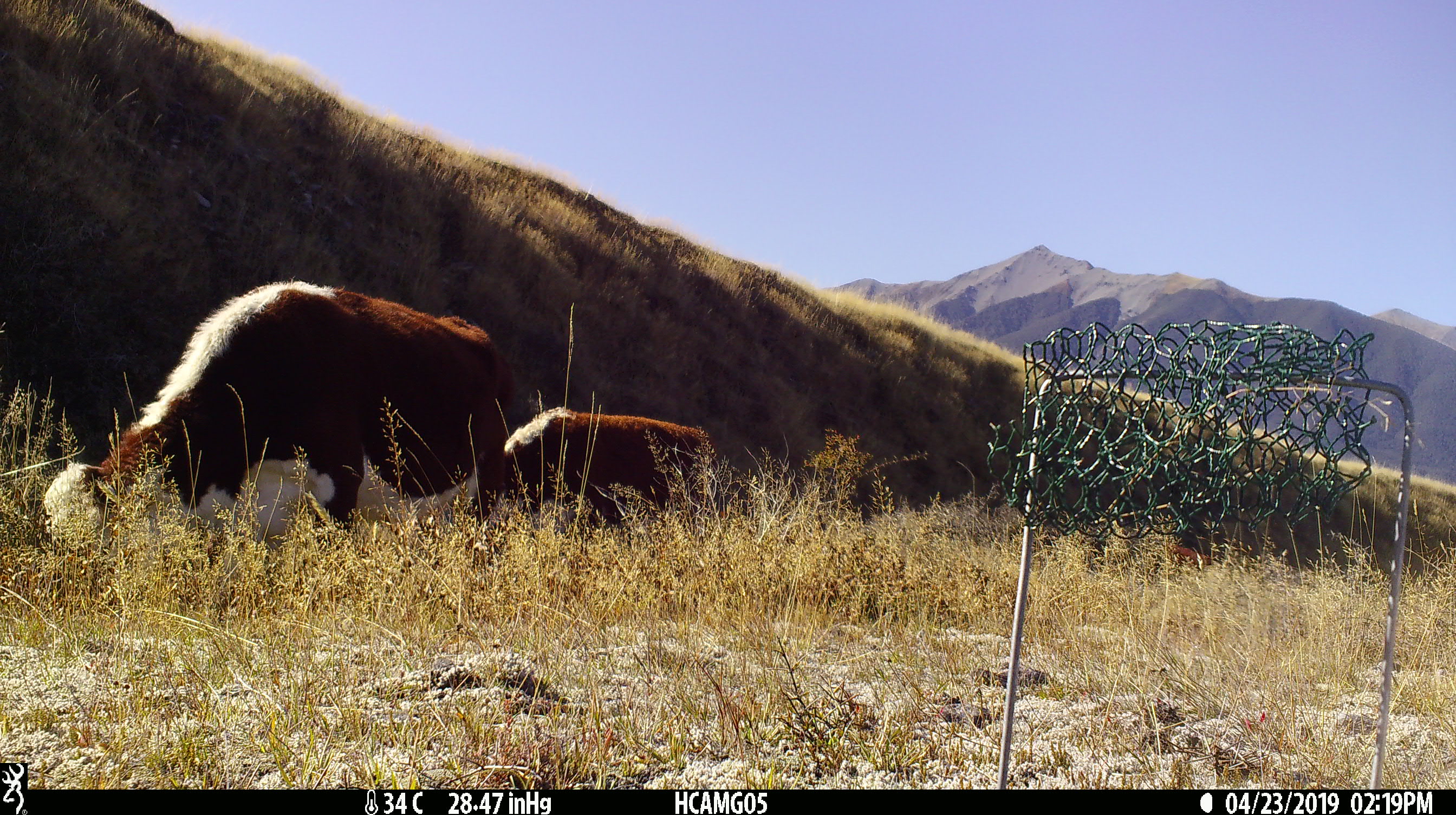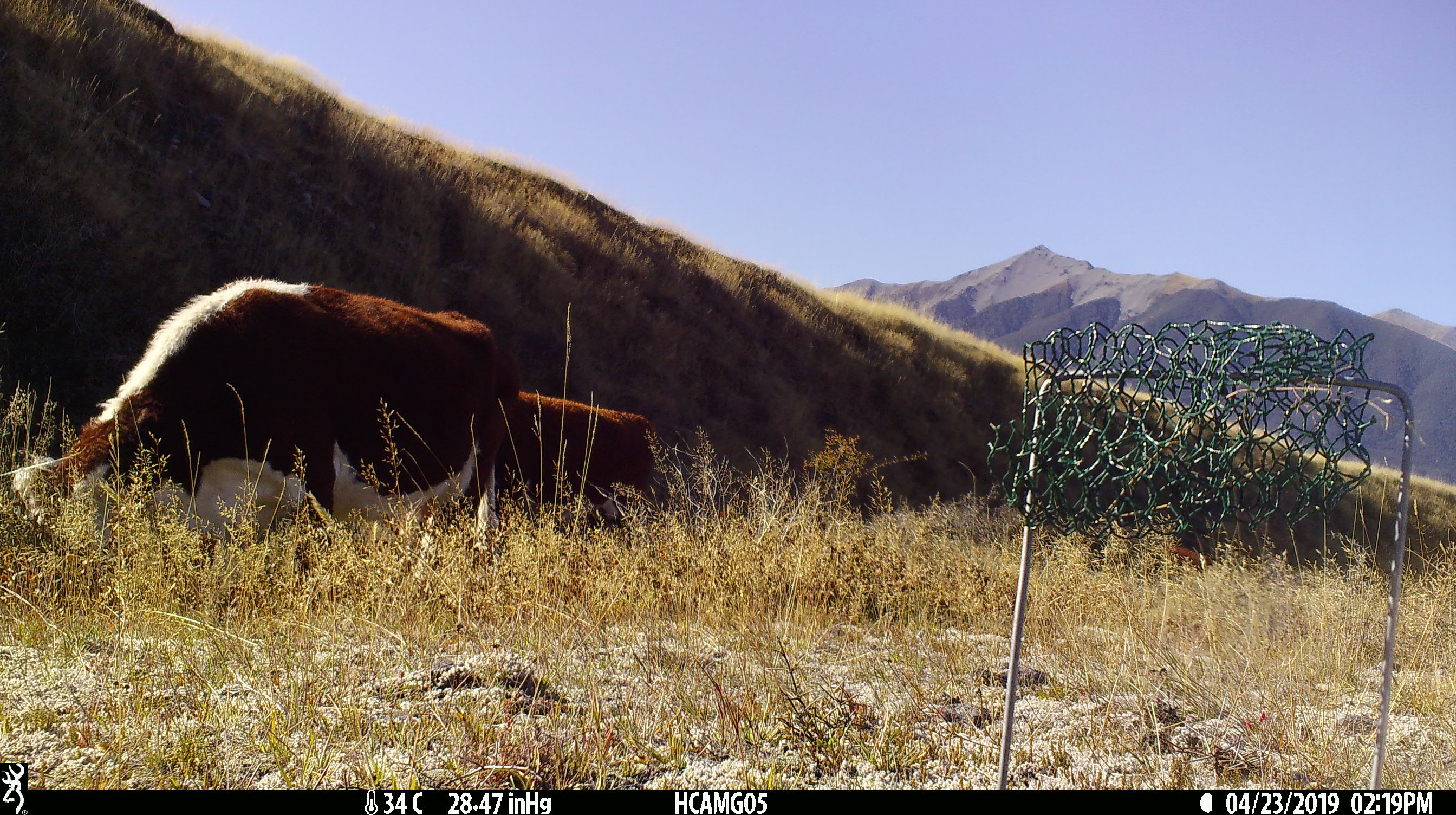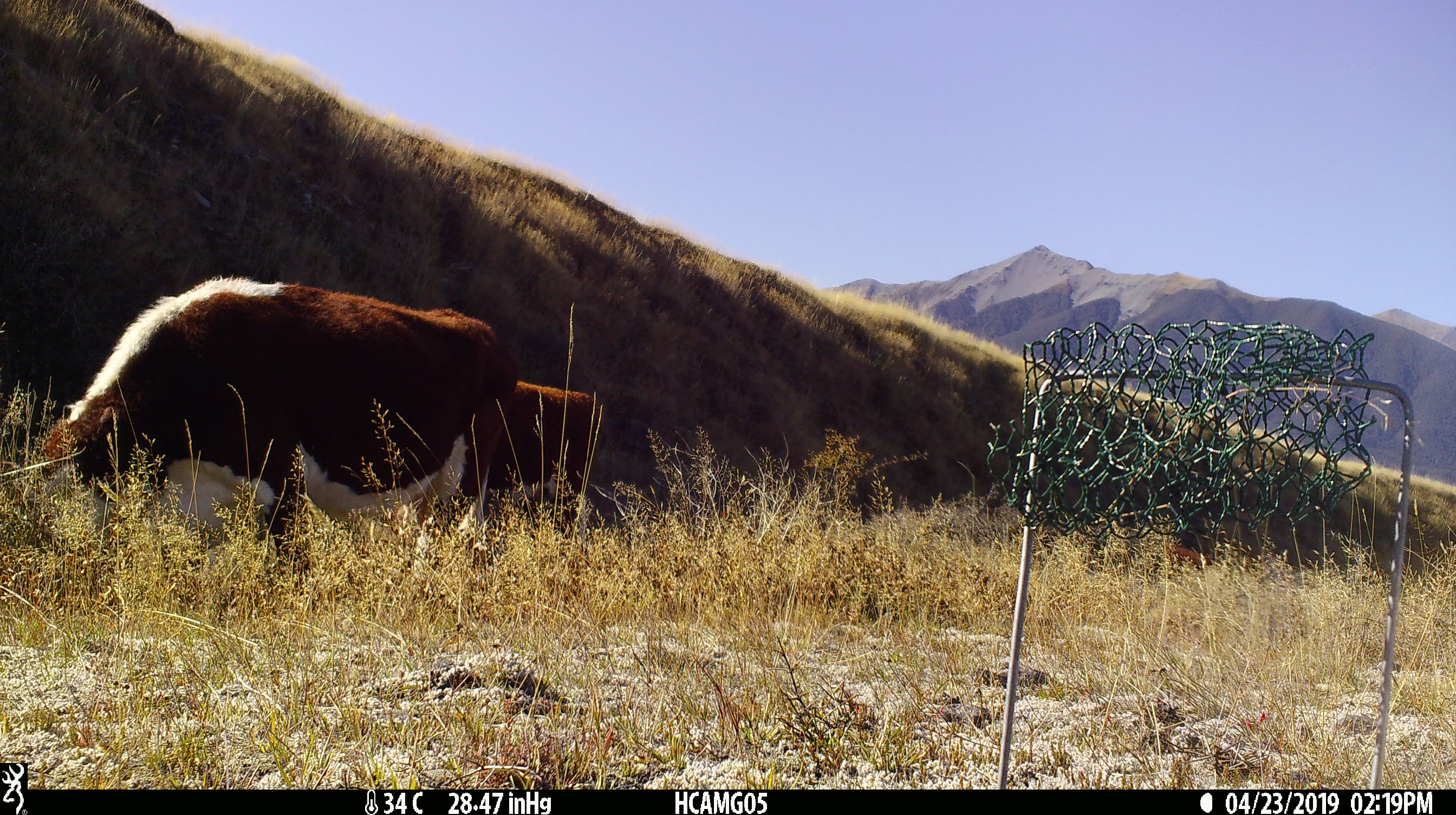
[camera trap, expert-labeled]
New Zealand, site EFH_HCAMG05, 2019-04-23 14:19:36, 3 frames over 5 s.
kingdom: Animalia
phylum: Chordata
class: Mammalia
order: Artiodactyla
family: Bovidae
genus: Bos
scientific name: Bos taurus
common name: domestic cow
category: cow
Cow (domestic cow) (Bos taurus).